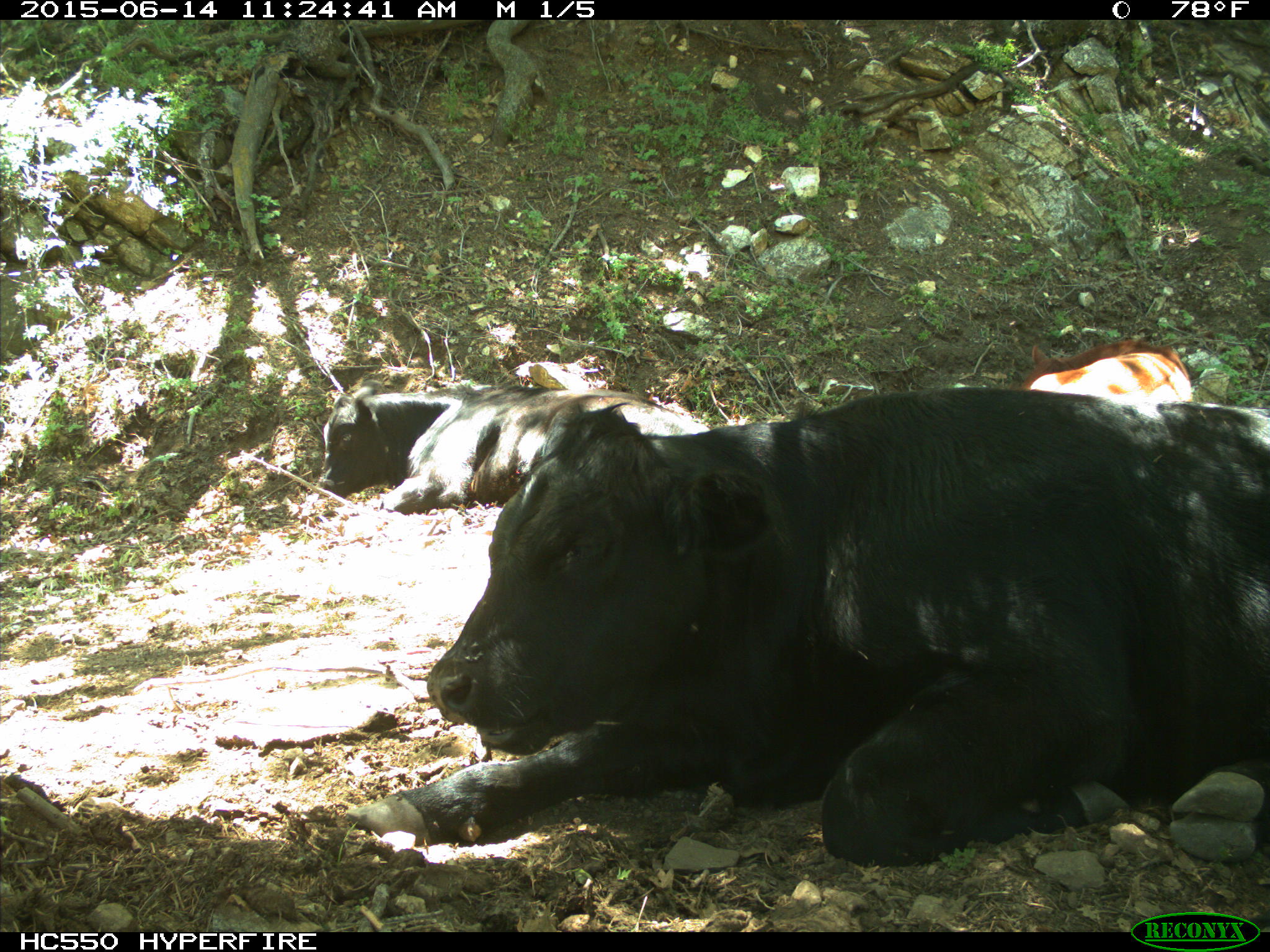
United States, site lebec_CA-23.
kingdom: Animalia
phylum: Chordata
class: Mammalia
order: Artiodactyla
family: Bovidae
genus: Bos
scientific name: Bos taurus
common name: domestic cow